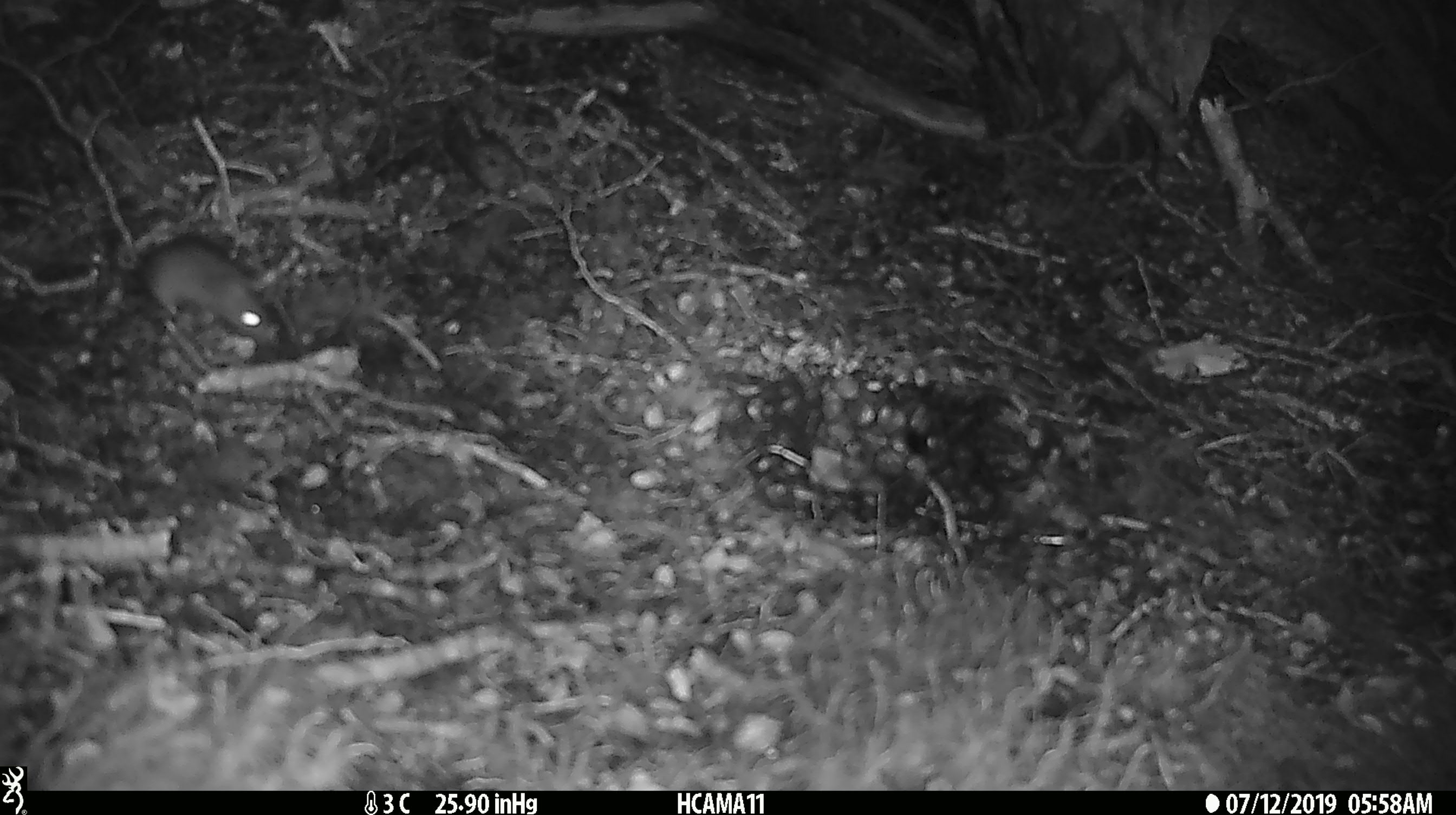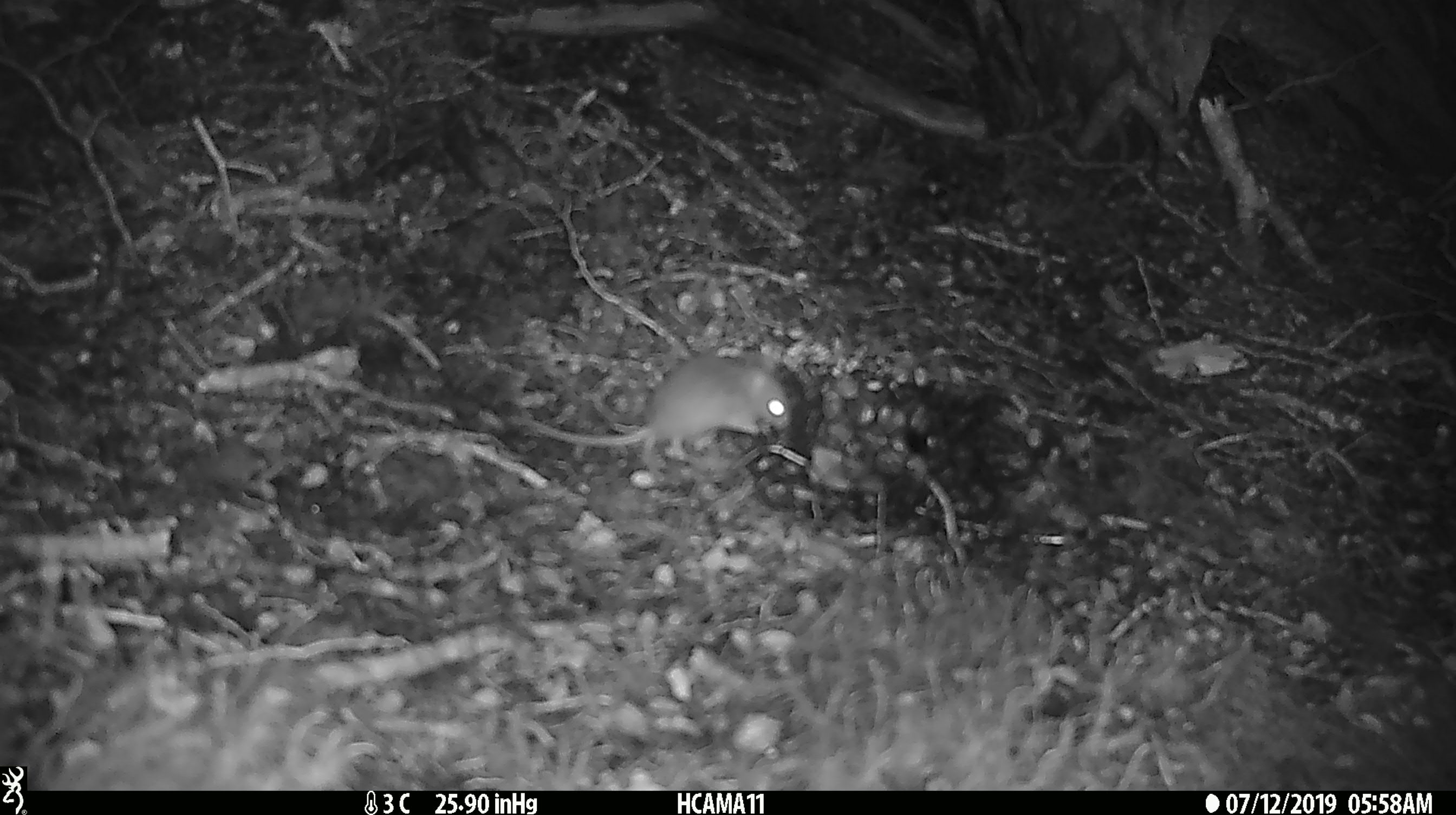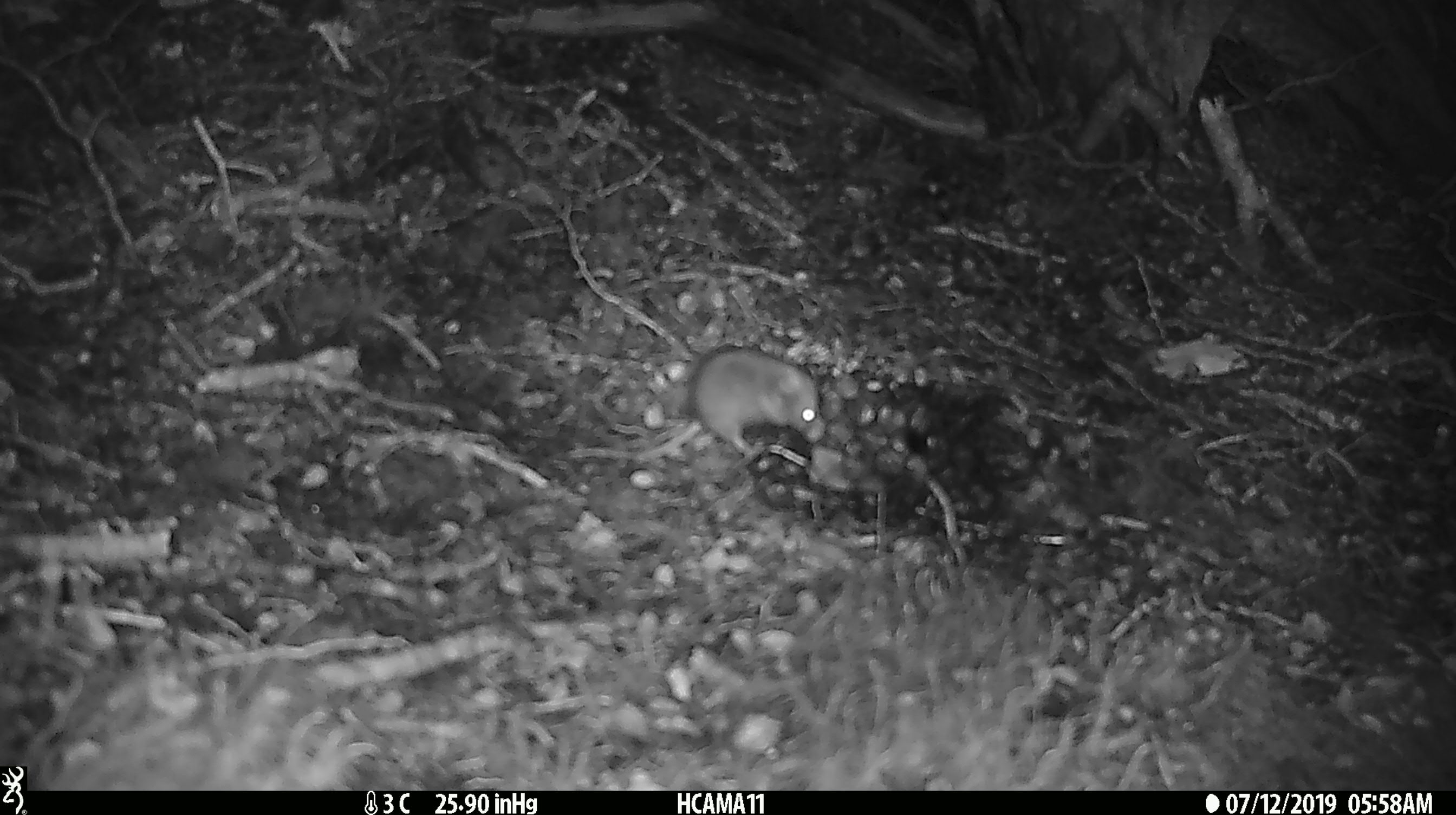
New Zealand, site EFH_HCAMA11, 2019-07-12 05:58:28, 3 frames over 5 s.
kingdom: Animalia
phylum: Chordata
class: Mammalia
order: Rodentia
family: Muridae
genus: Mus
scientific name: Mus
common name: mouse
Mouse (Mus).